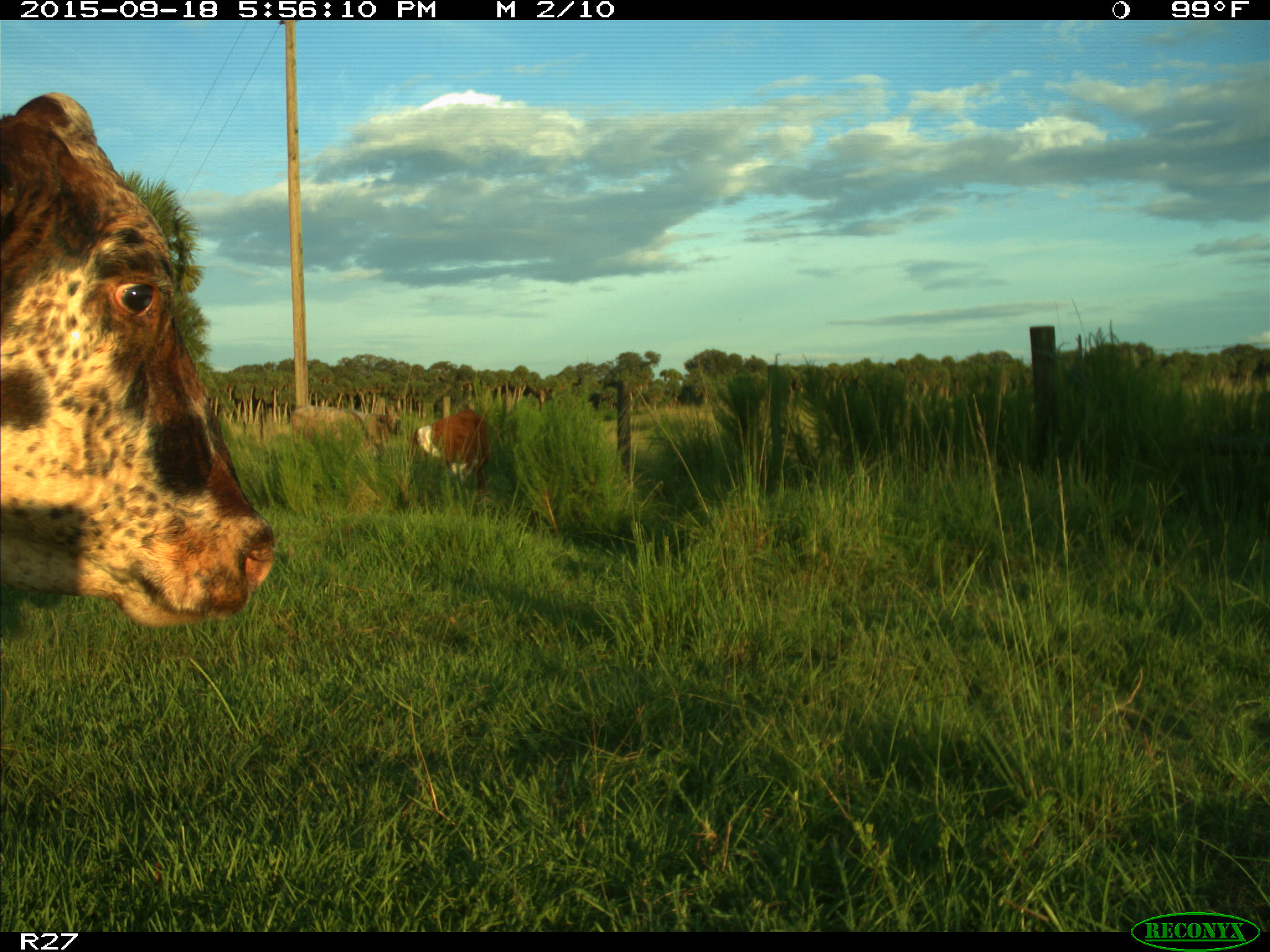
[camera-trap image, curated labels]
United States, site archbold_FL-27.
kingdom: Animalia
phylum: Chordata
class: Mammalia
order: Artiodactyla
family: Bovidae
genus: Bos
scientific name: Bos taurus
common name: domestic cow